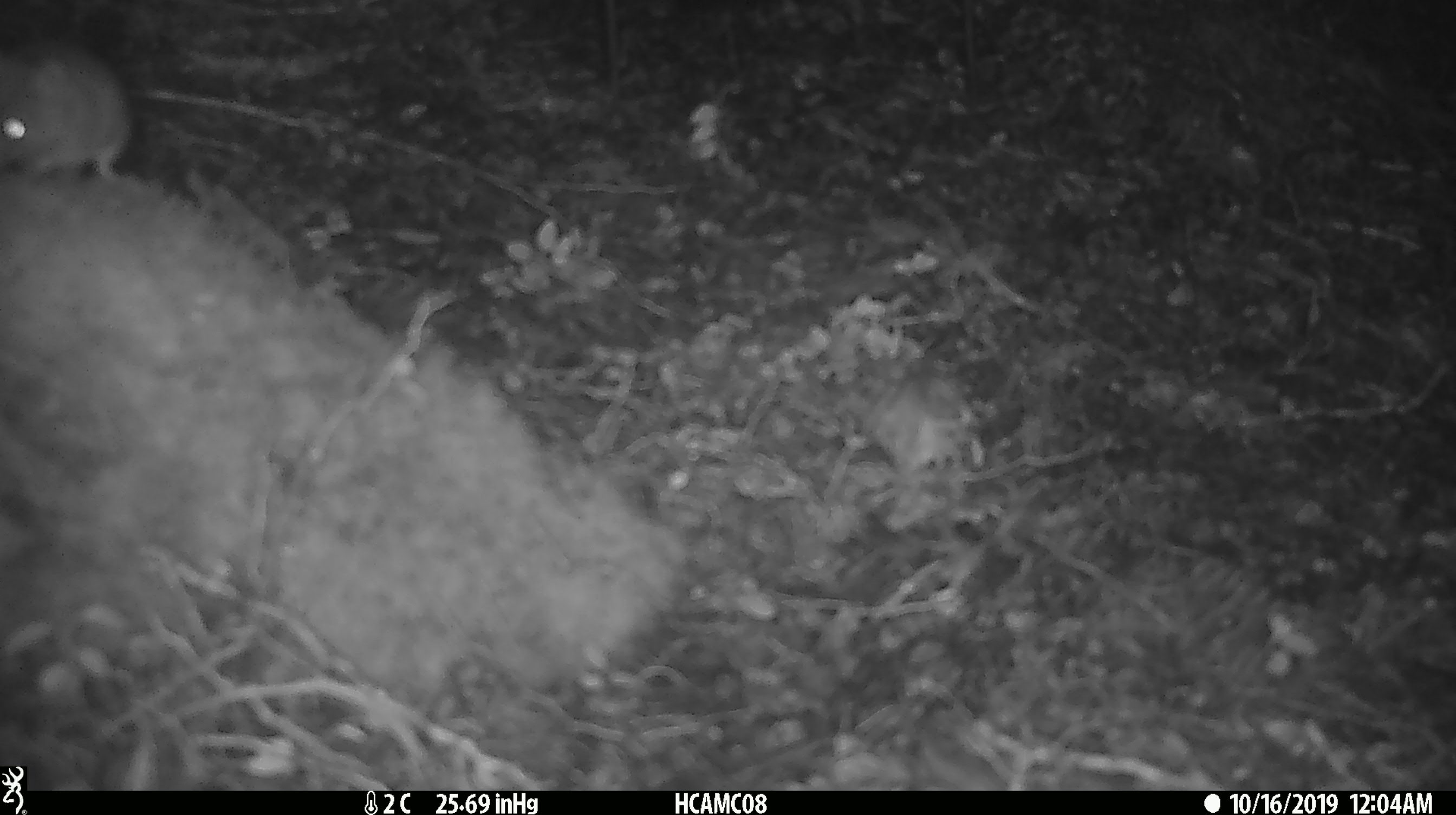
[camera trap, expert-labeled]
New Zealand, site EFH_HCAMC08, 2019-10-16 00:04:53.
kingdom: Animalia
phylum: Chordata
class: Mammalia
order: Rodentia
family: Muridae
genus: Mus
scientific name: Mus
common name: mouse